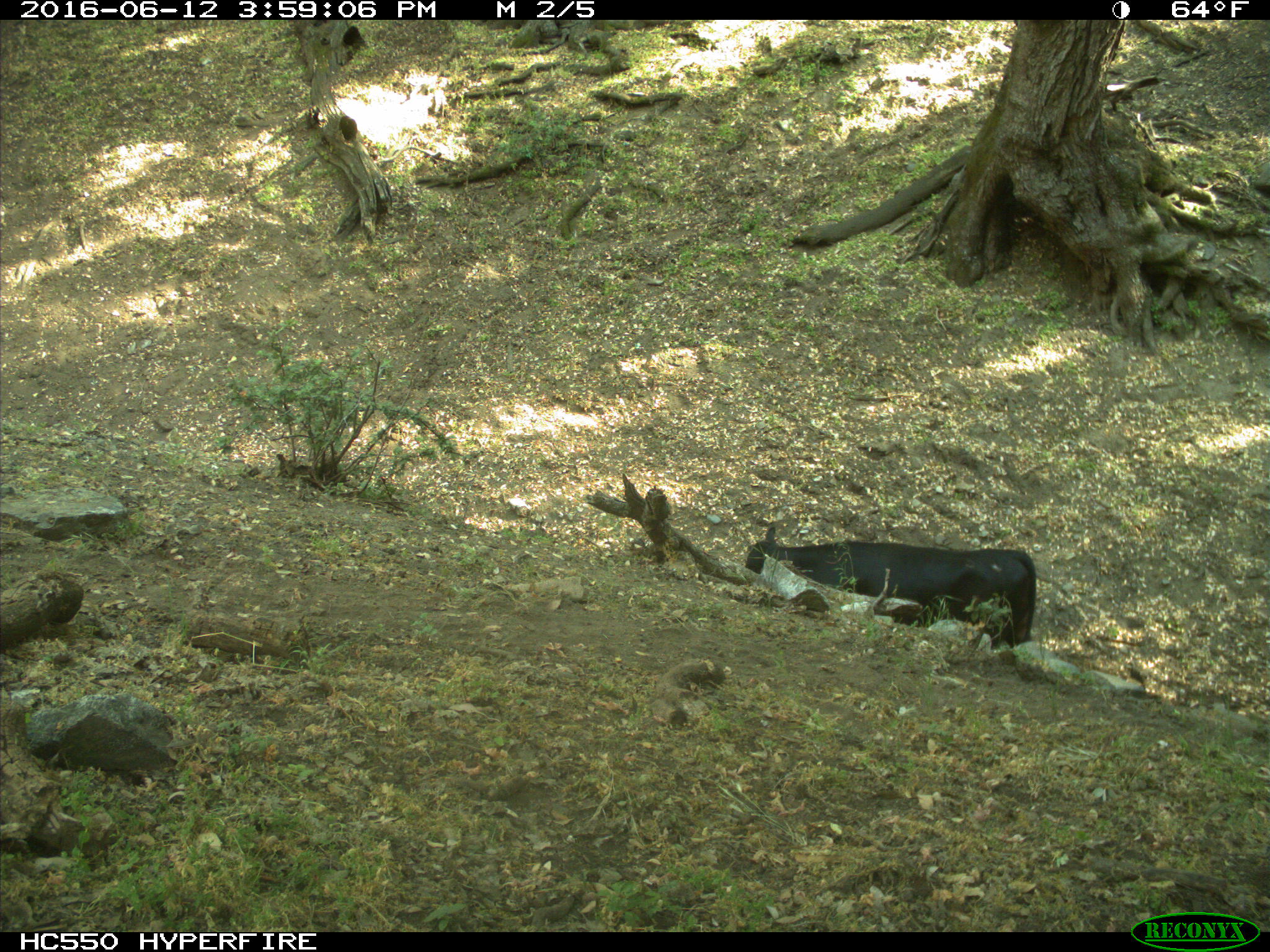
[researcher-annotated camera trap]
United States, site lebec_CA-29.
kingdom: Animalia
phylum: Chordata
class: Mammalia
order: Artiodactyla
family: Bovidae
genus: Bos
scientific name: Bos taurus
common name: domestic cow